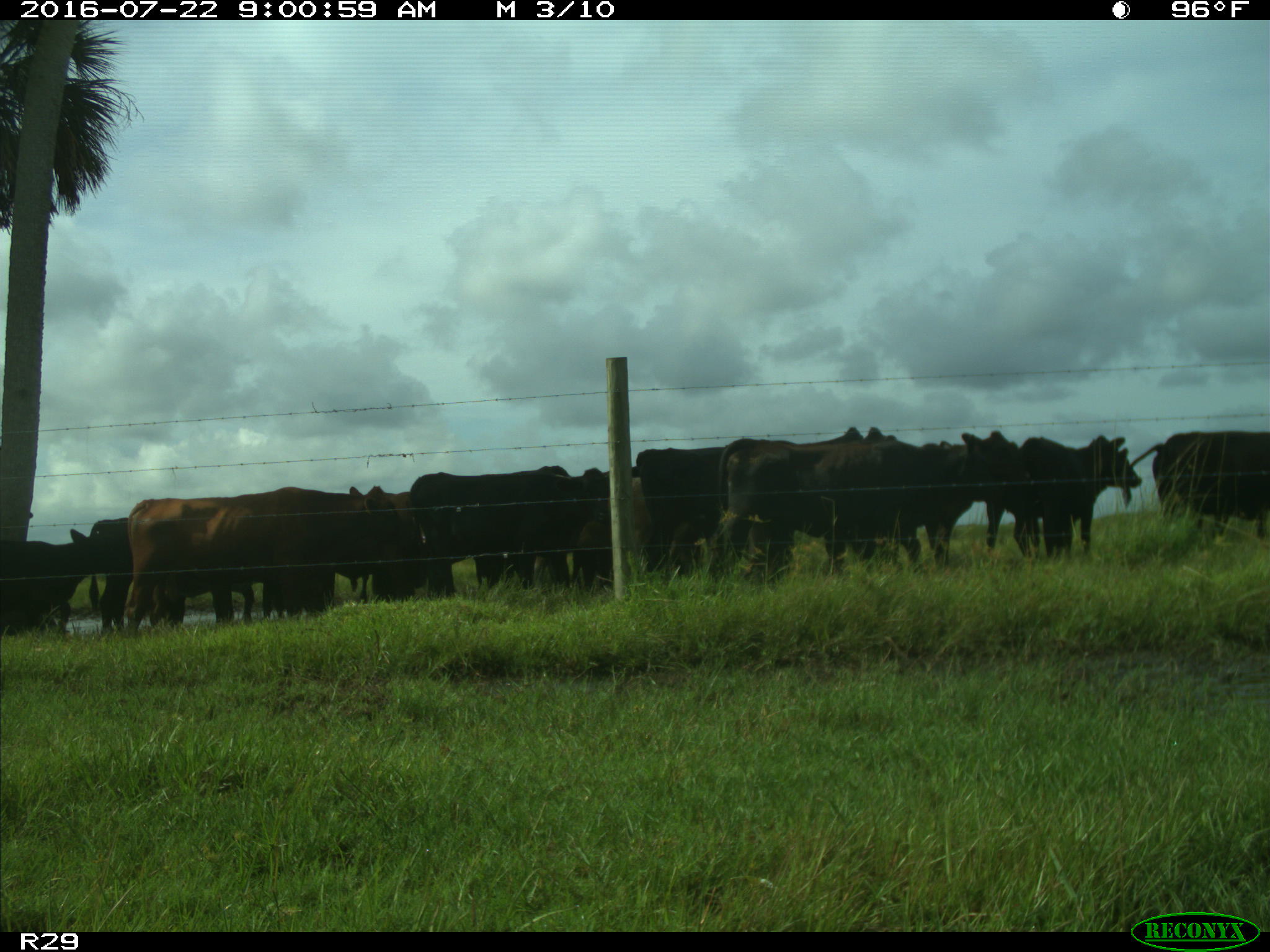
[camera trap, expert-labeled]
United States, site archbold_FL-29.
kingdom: Animalia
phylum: Chordata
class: Mammalia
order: Artiodactyla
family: Bovidae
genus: Bos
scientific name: Bos taurus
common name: domestic cow